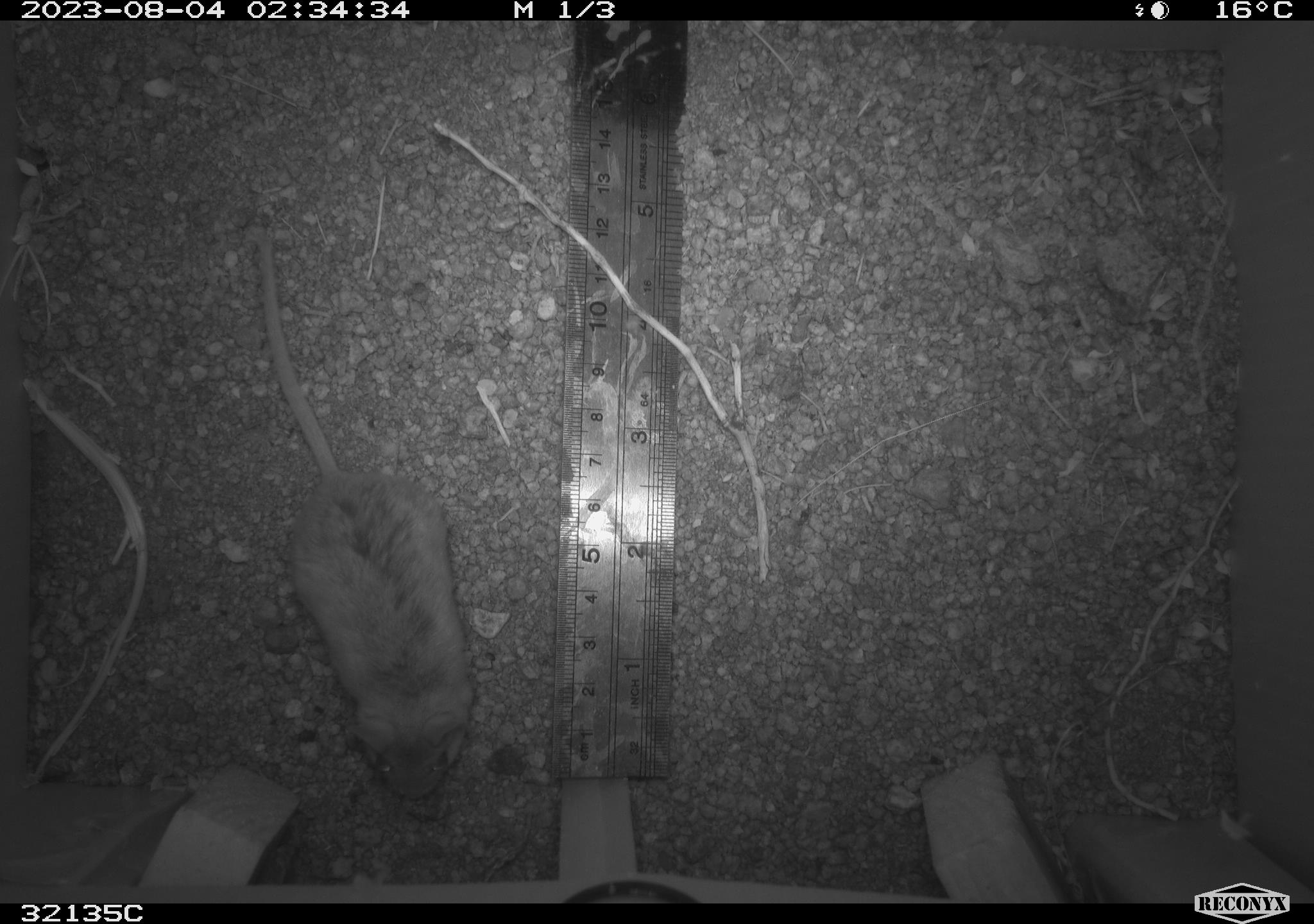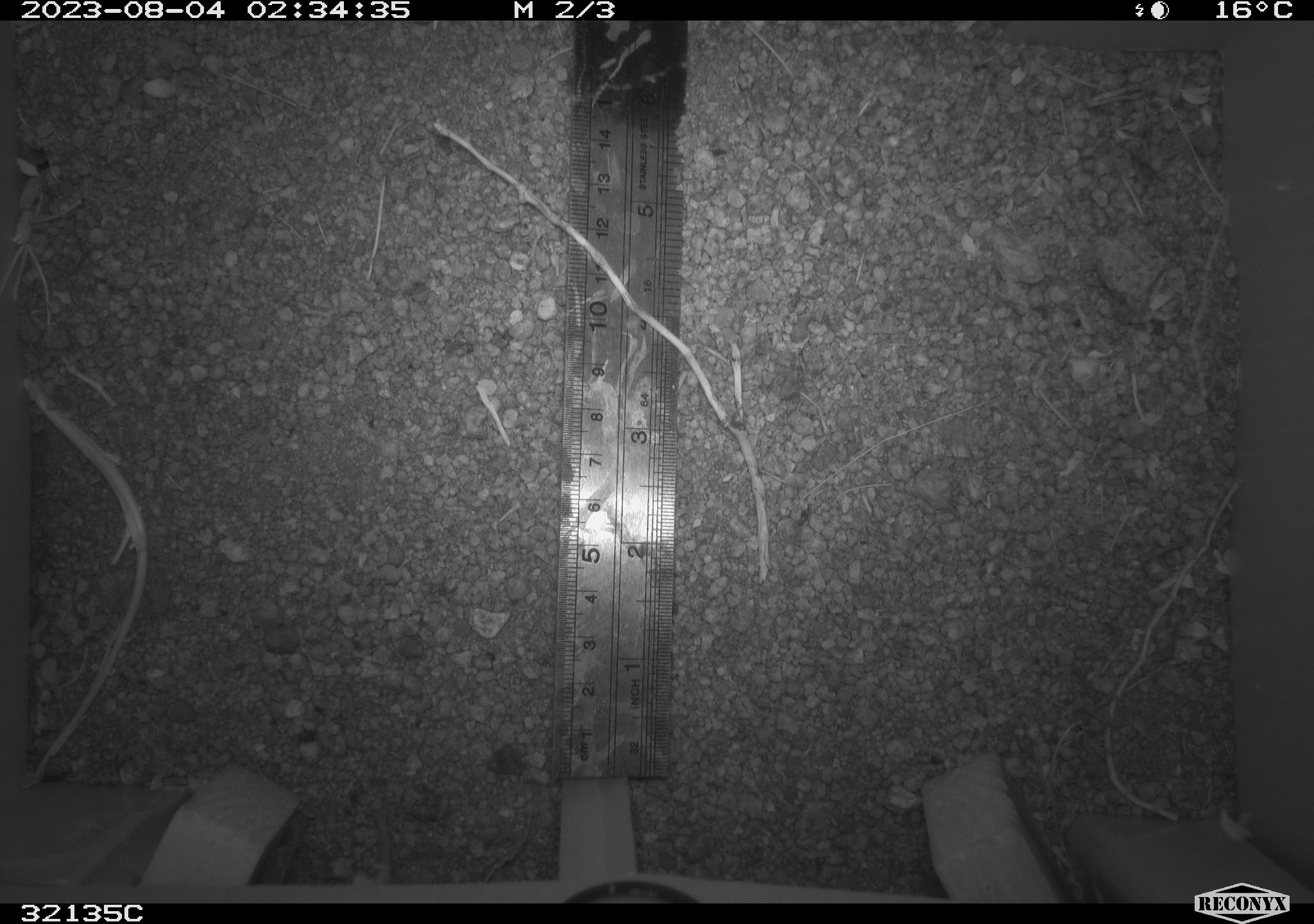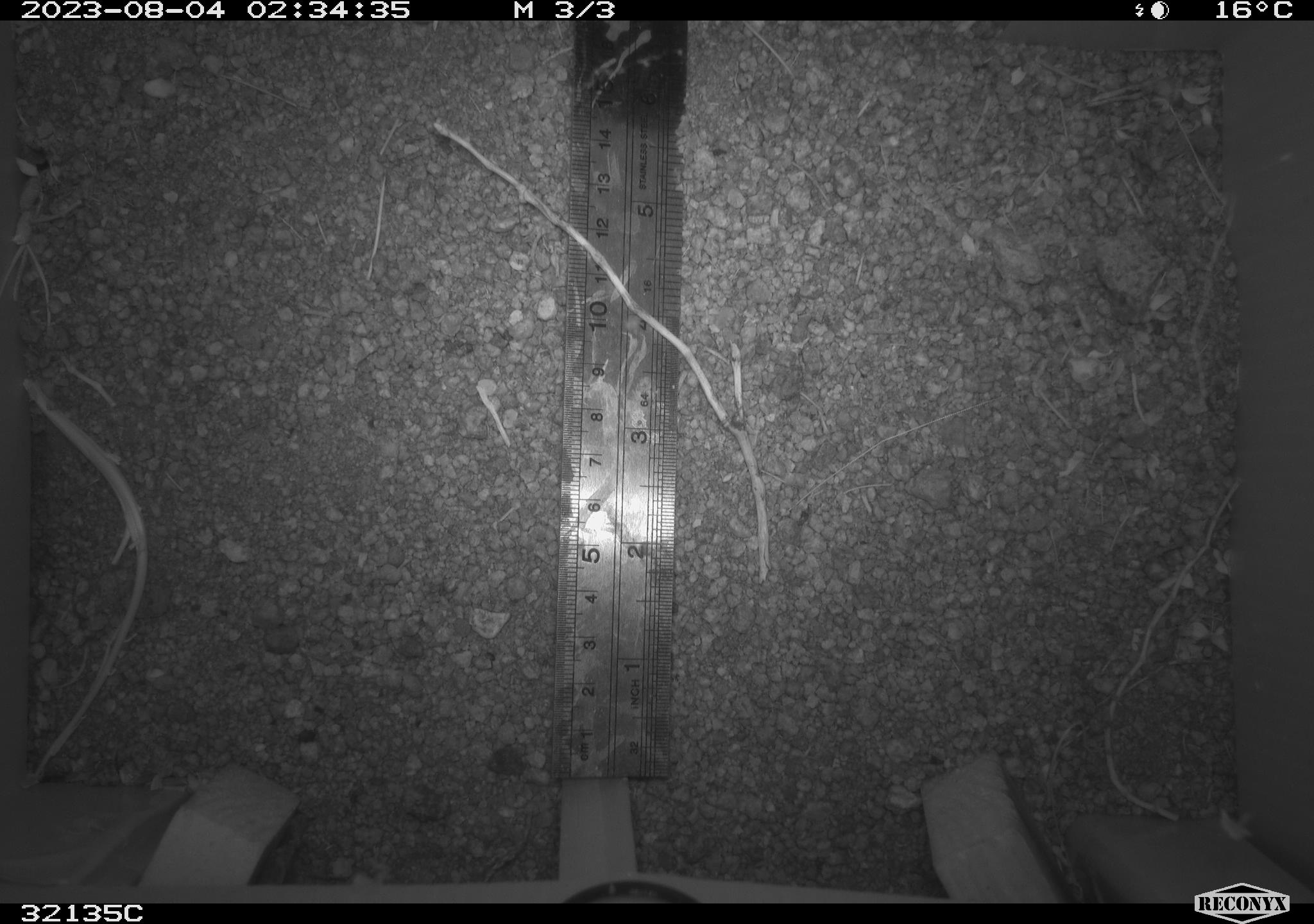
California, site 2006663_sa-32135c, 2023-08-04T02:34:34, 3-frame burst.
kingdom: Animalia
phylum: Chordata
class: Mammalia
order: Rodentia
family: Cricetidae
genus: Peromyscus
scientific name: Peromyscus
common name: deer mice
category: peromyscus species